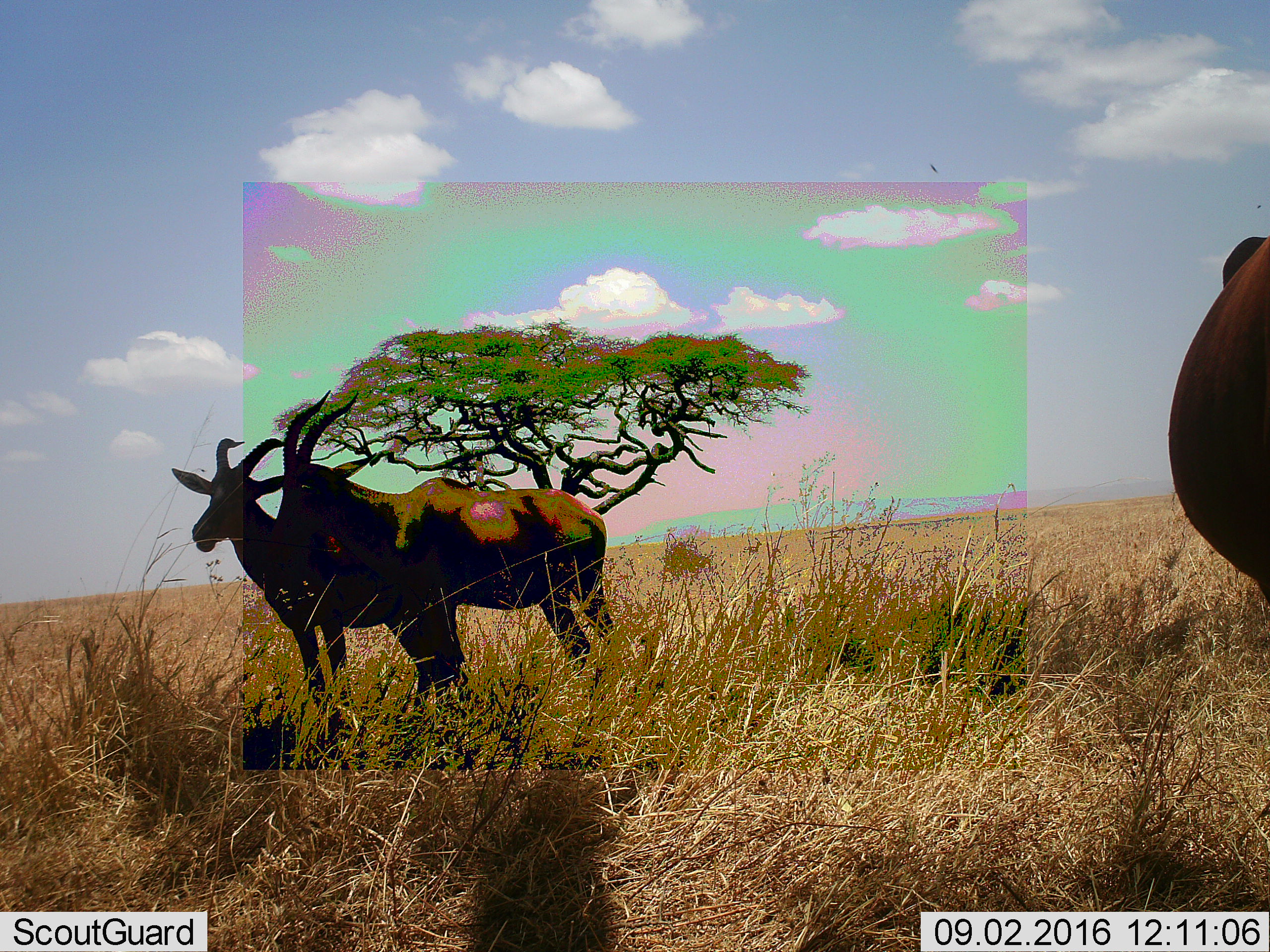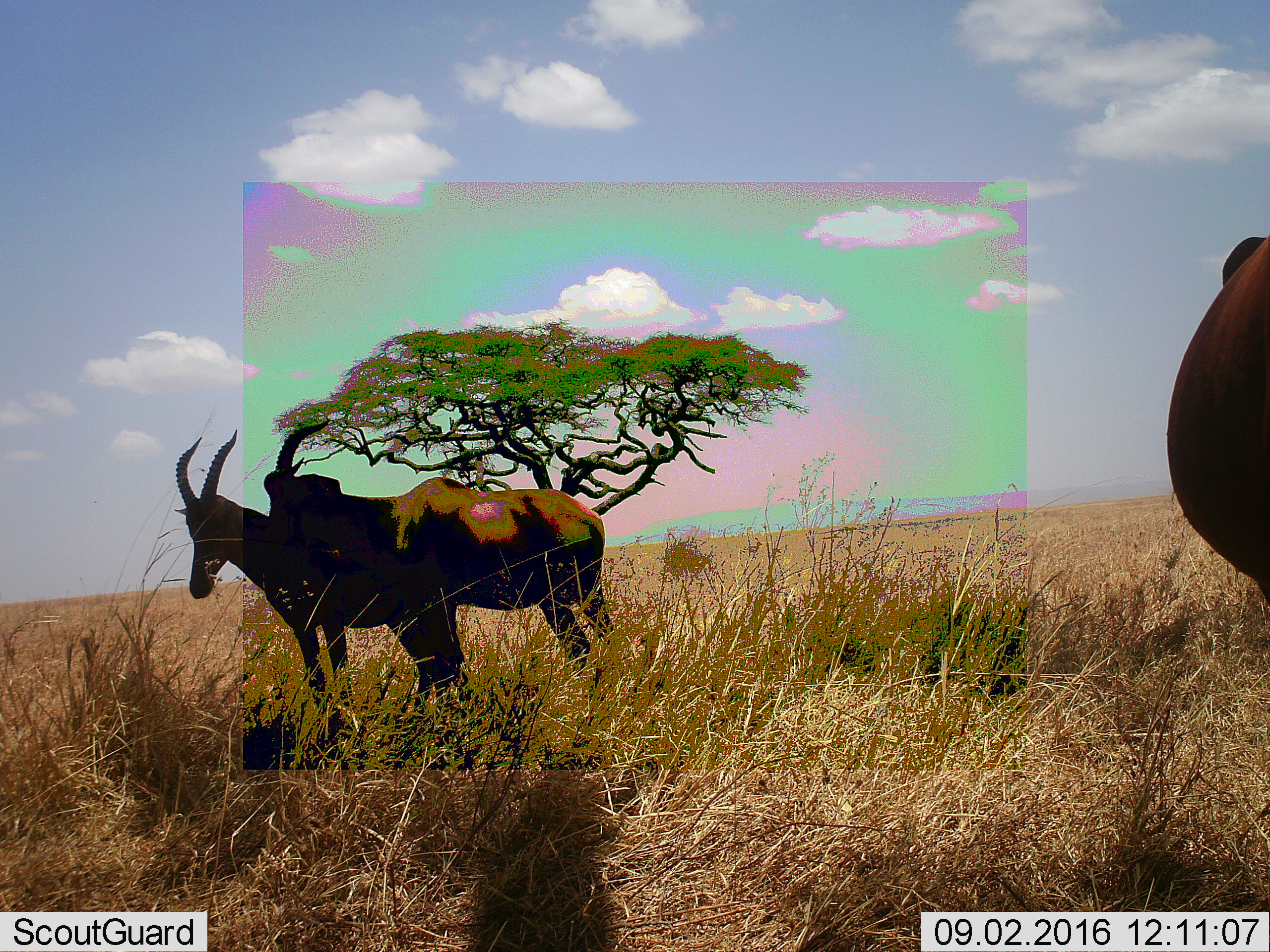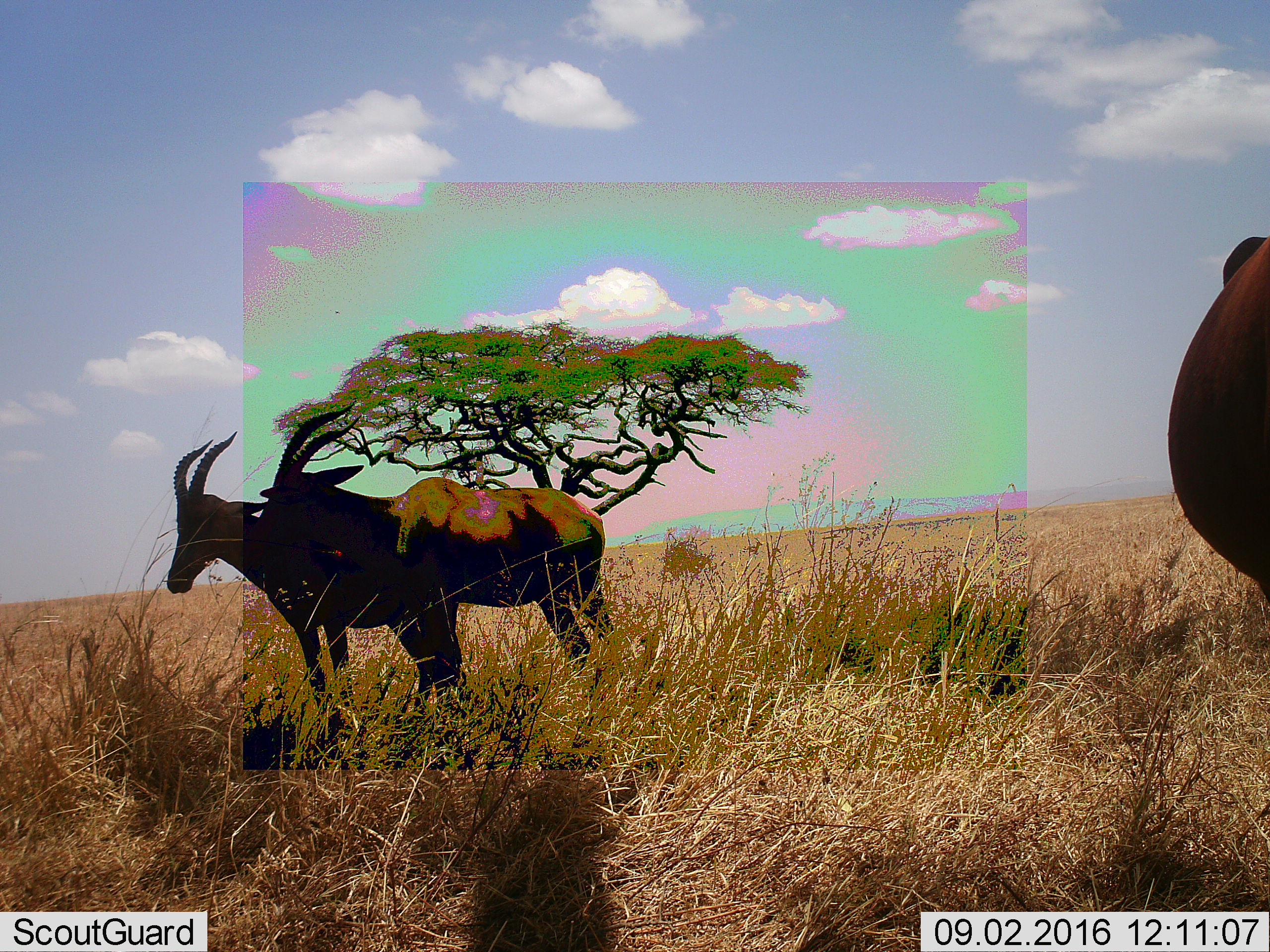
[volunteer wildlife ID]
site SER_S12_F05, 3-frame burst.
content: unidentified animal